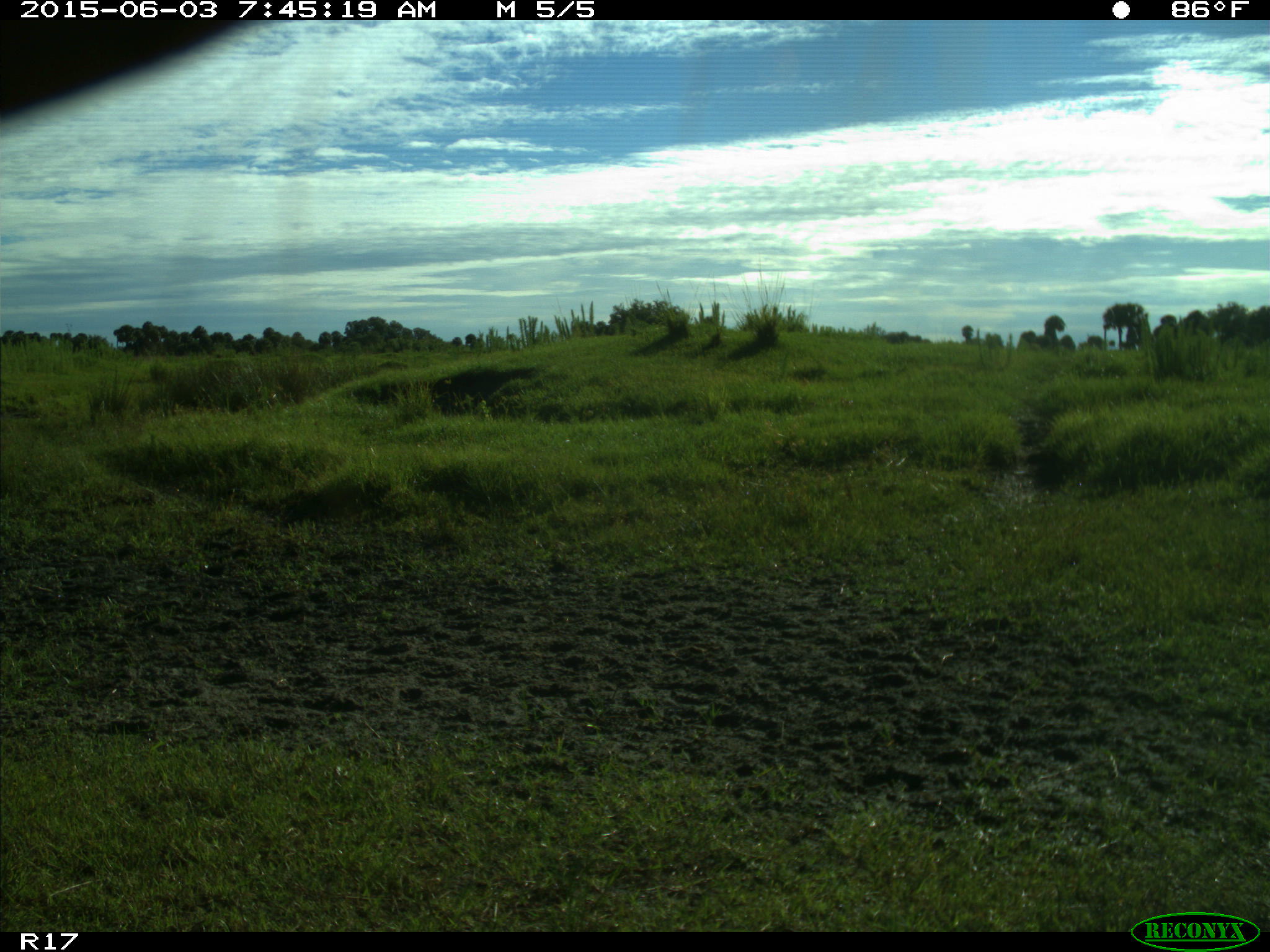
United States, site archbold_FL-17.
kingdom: Animalia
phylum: Chordata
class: Mammalia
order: Artiodactyla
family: Bovidae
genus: Bos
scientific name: Bos taurus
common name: domestic cow